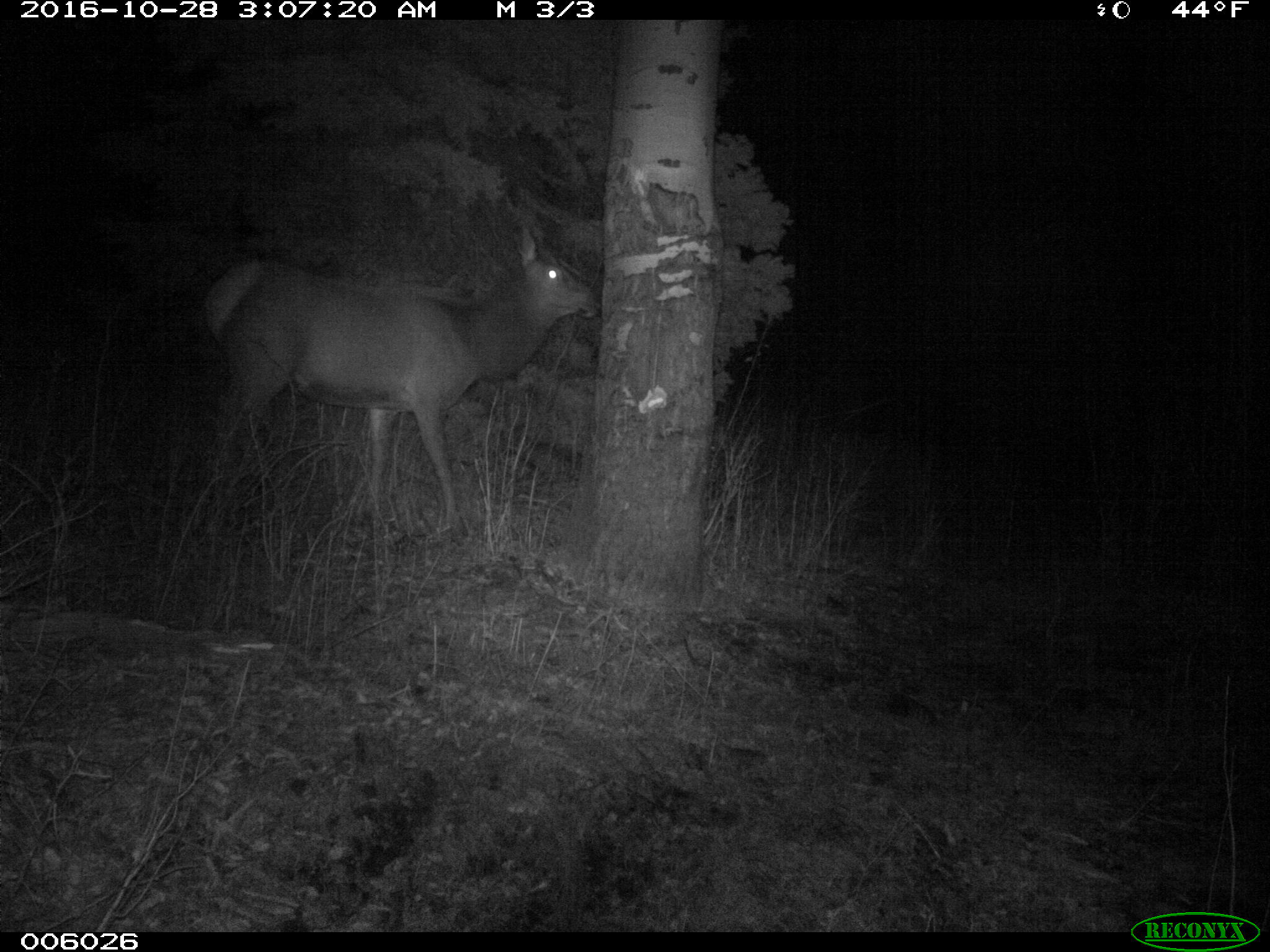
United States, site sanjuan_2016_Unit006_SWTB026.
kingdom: Animalia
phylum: Chordata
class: Mammalia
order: Artiodactyla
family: Cervidae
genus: Cervus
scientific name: Cervus elaphus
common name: red deer